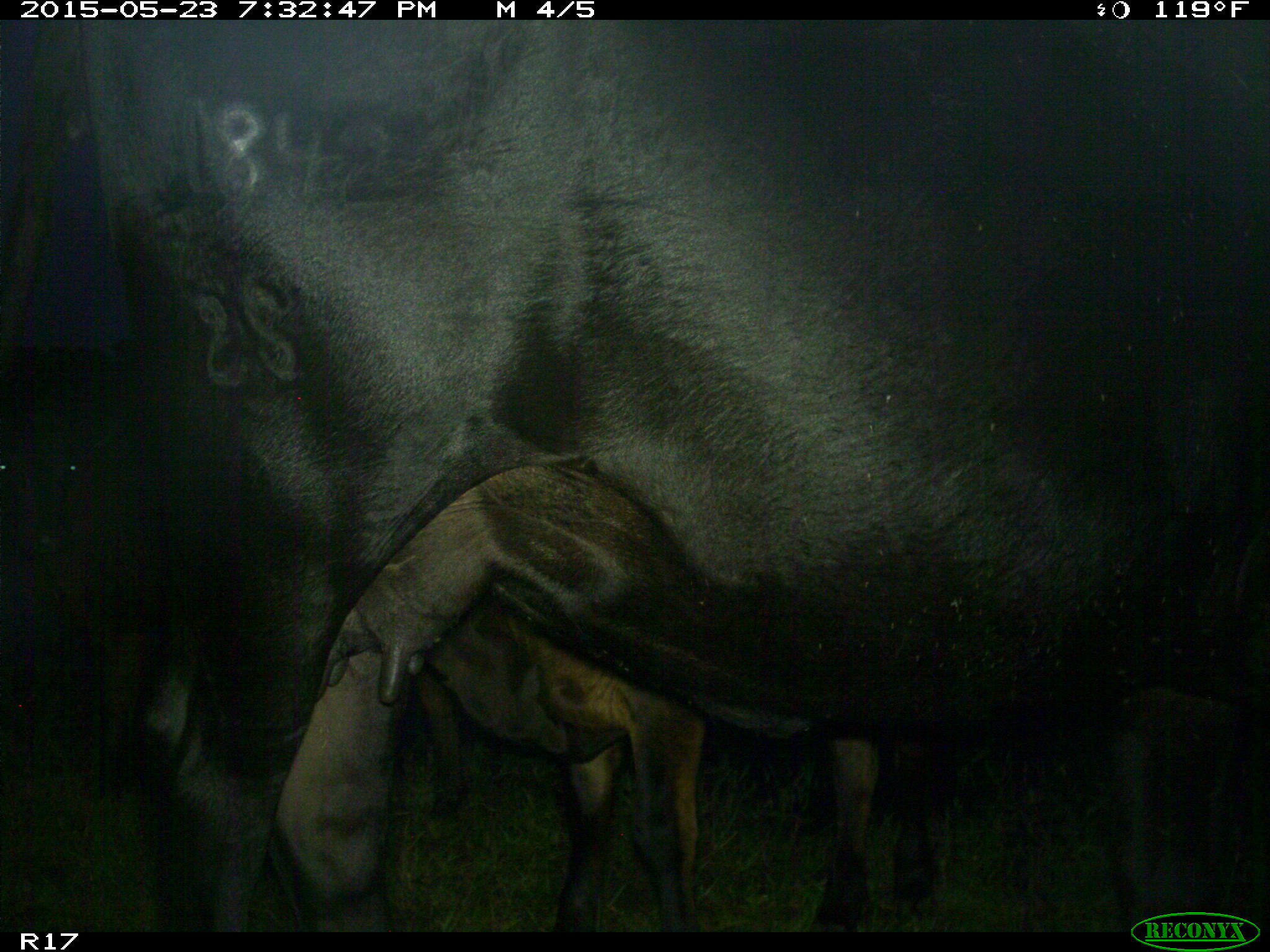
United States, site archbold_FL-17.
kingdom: Animalia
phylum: Chordata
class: Mammalia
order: Artiodactyla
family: Bovidae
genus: Bos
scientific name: Bos taurus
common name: domestic cow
Bos taurus (domestic cow).